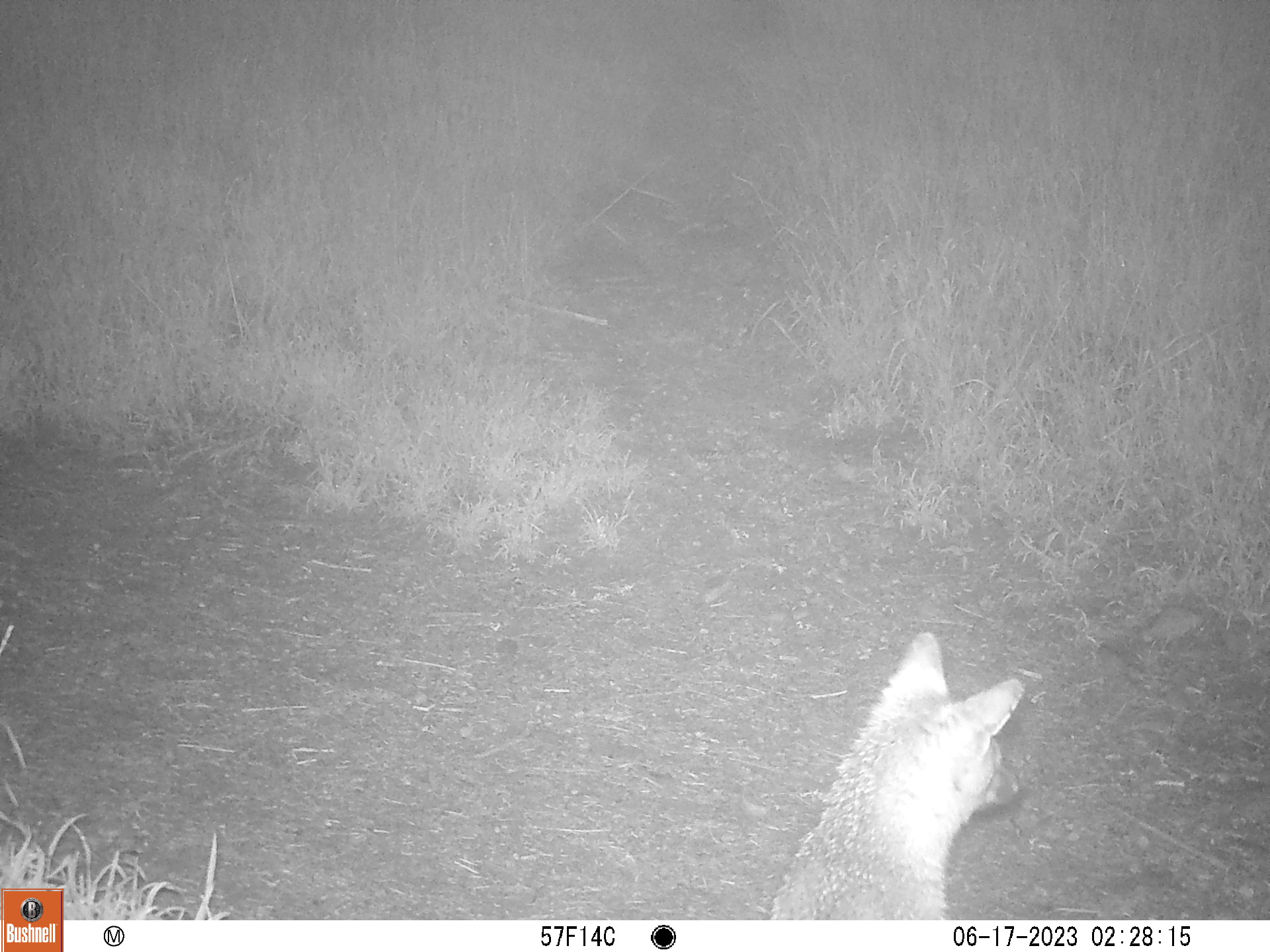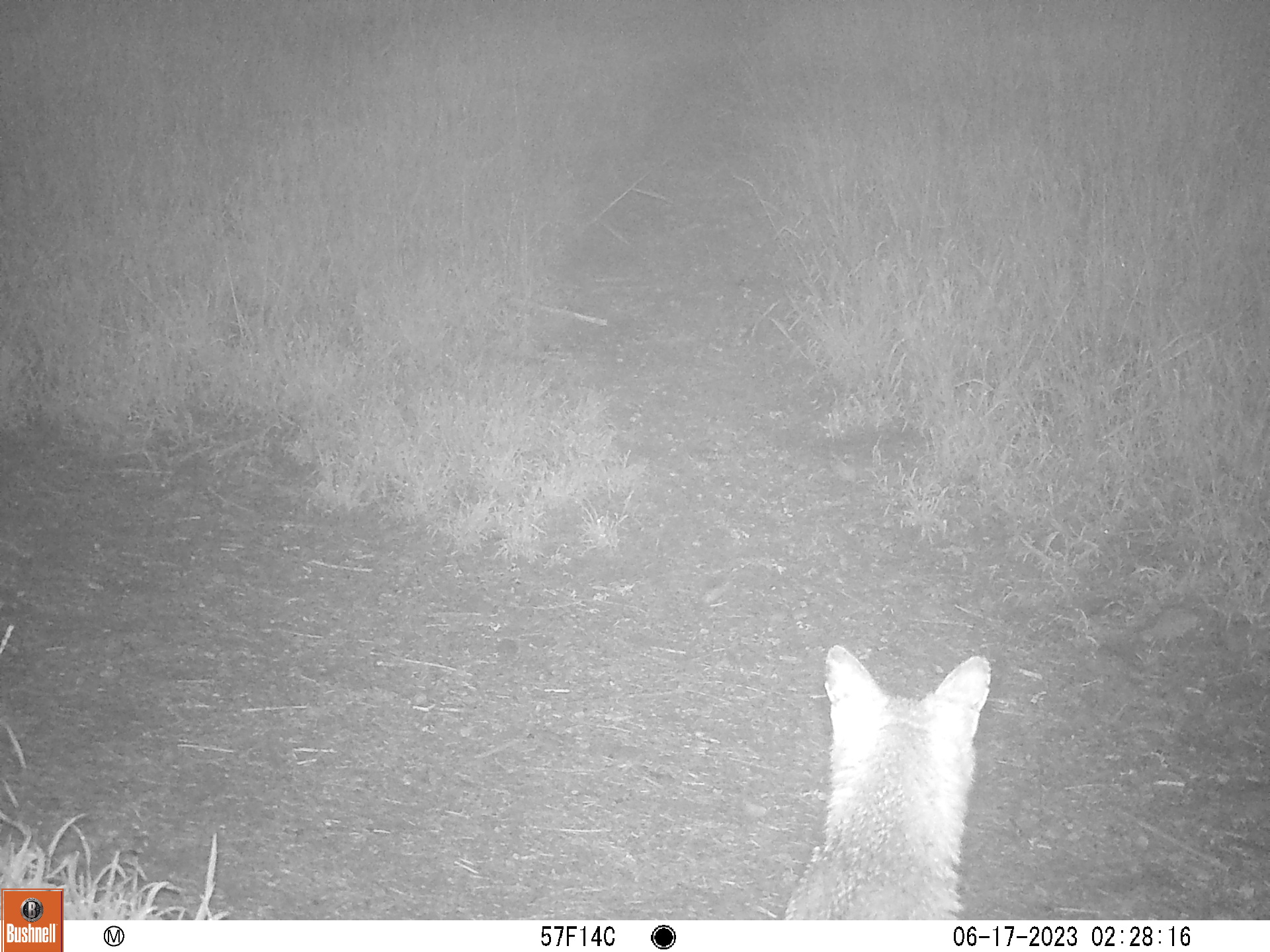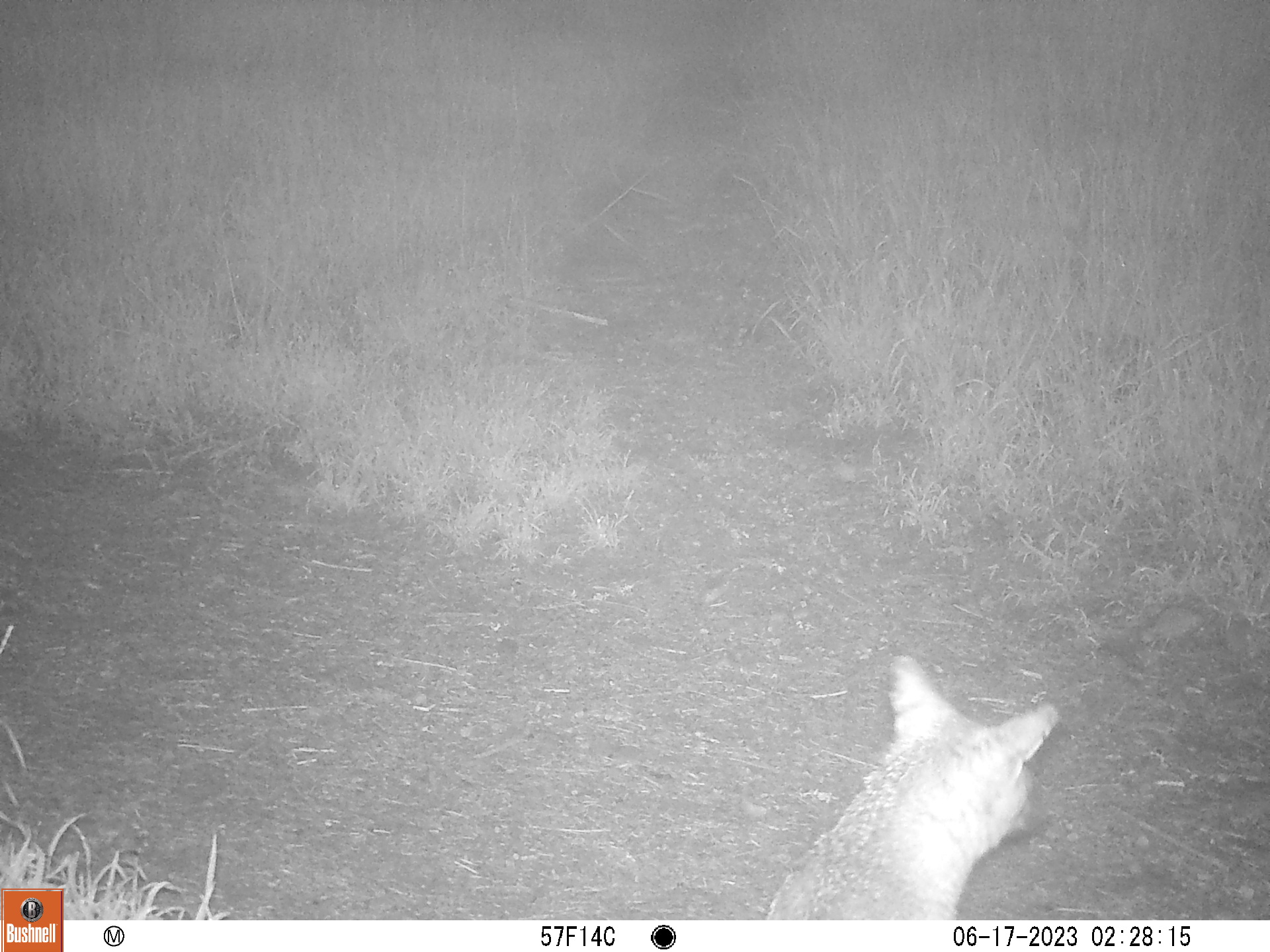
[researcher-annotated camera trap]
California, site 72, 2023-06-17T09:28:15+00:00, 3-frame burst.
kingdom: Animalia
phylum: Chordata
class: Mammalia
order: Carnivora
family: Canidae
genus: Urocyon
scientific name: Urocyon cinereoargenteus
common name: gray fox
Gray fox (Urocyon cinereoargenteus).